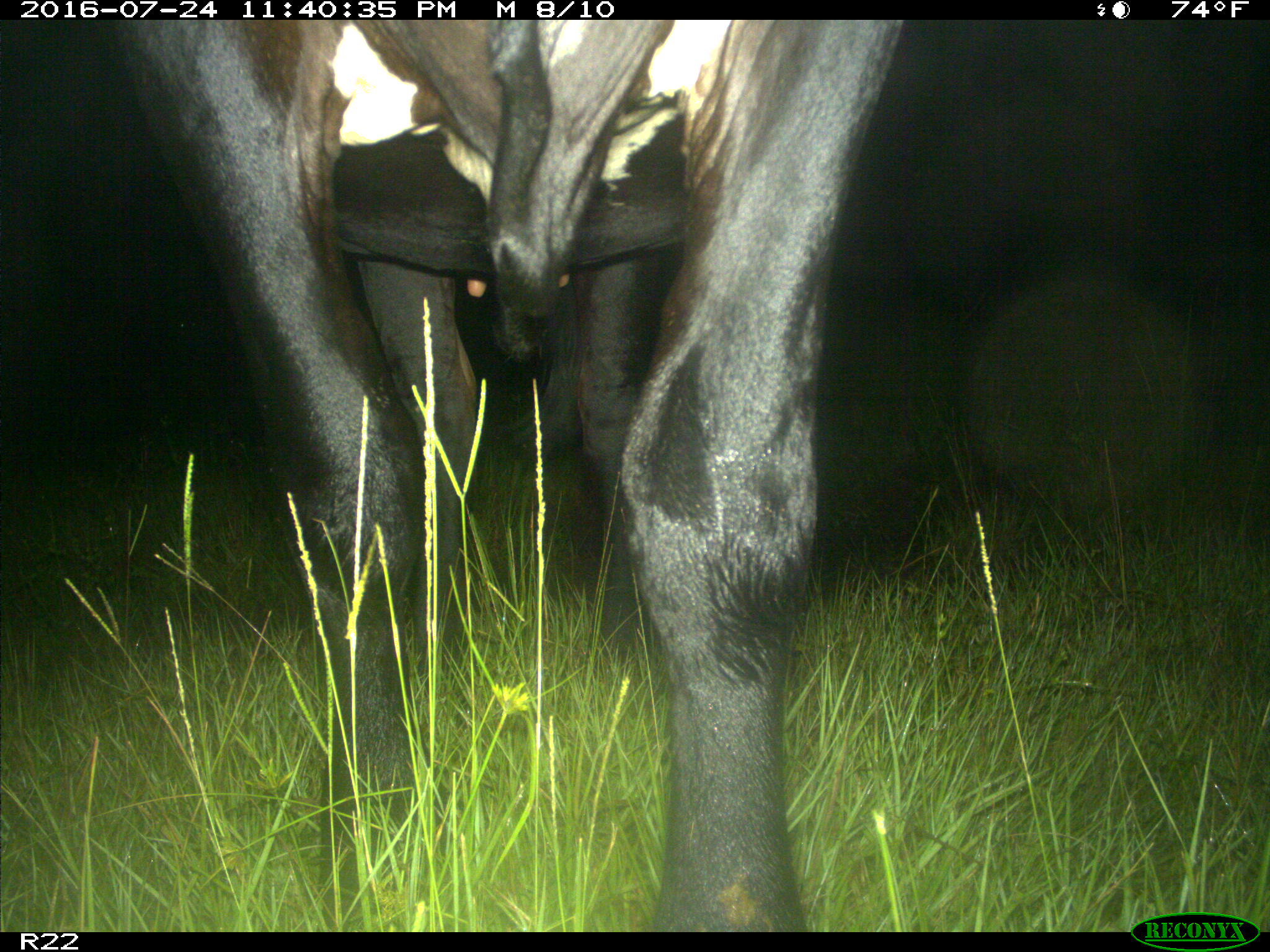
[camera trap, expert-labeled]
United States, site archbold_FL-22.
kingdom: Animalia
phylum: Chordata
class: Mammalia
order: Artiodactyla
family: Bovidae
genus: Bos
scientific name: Bos taurus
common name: domestic cow